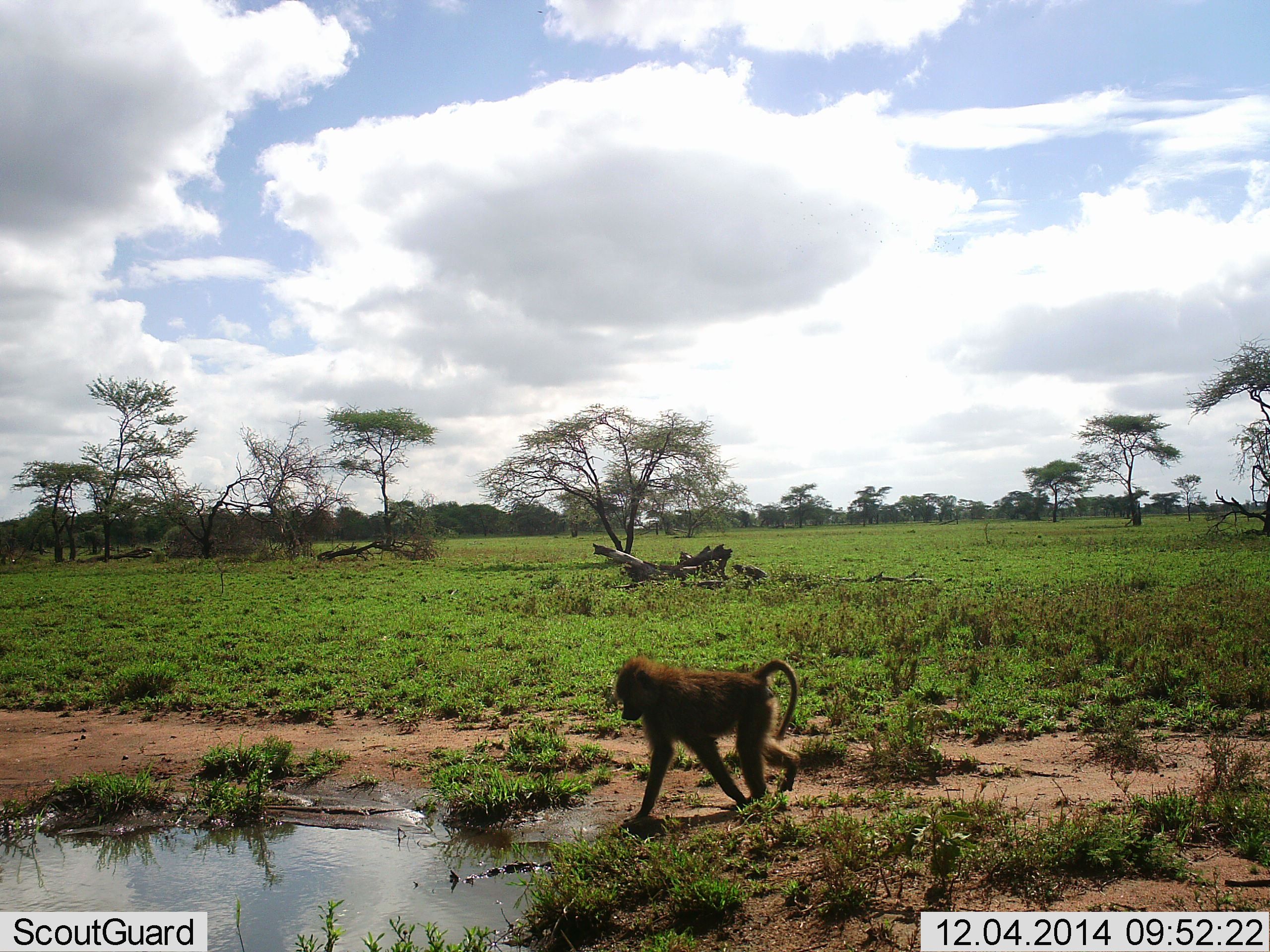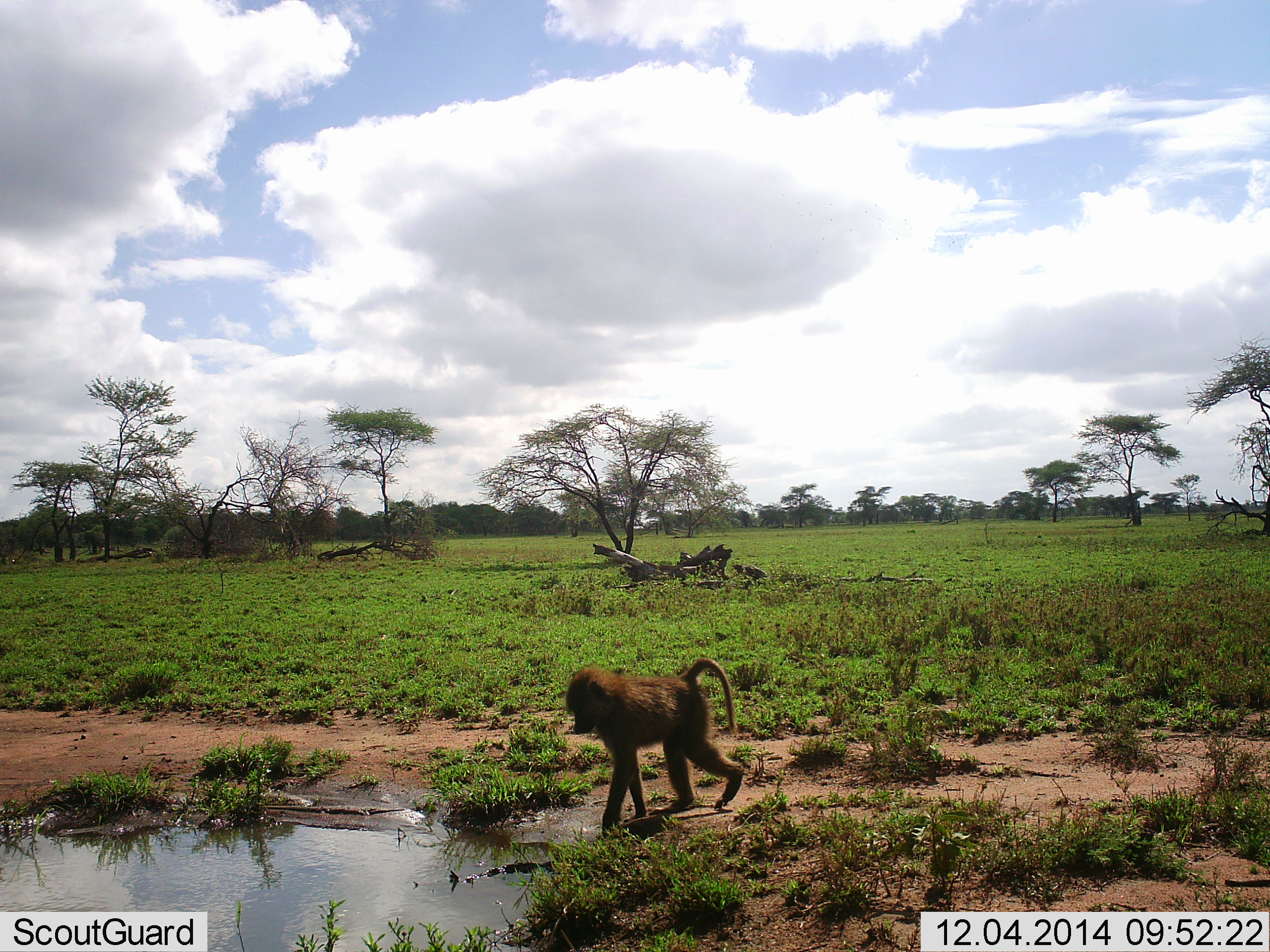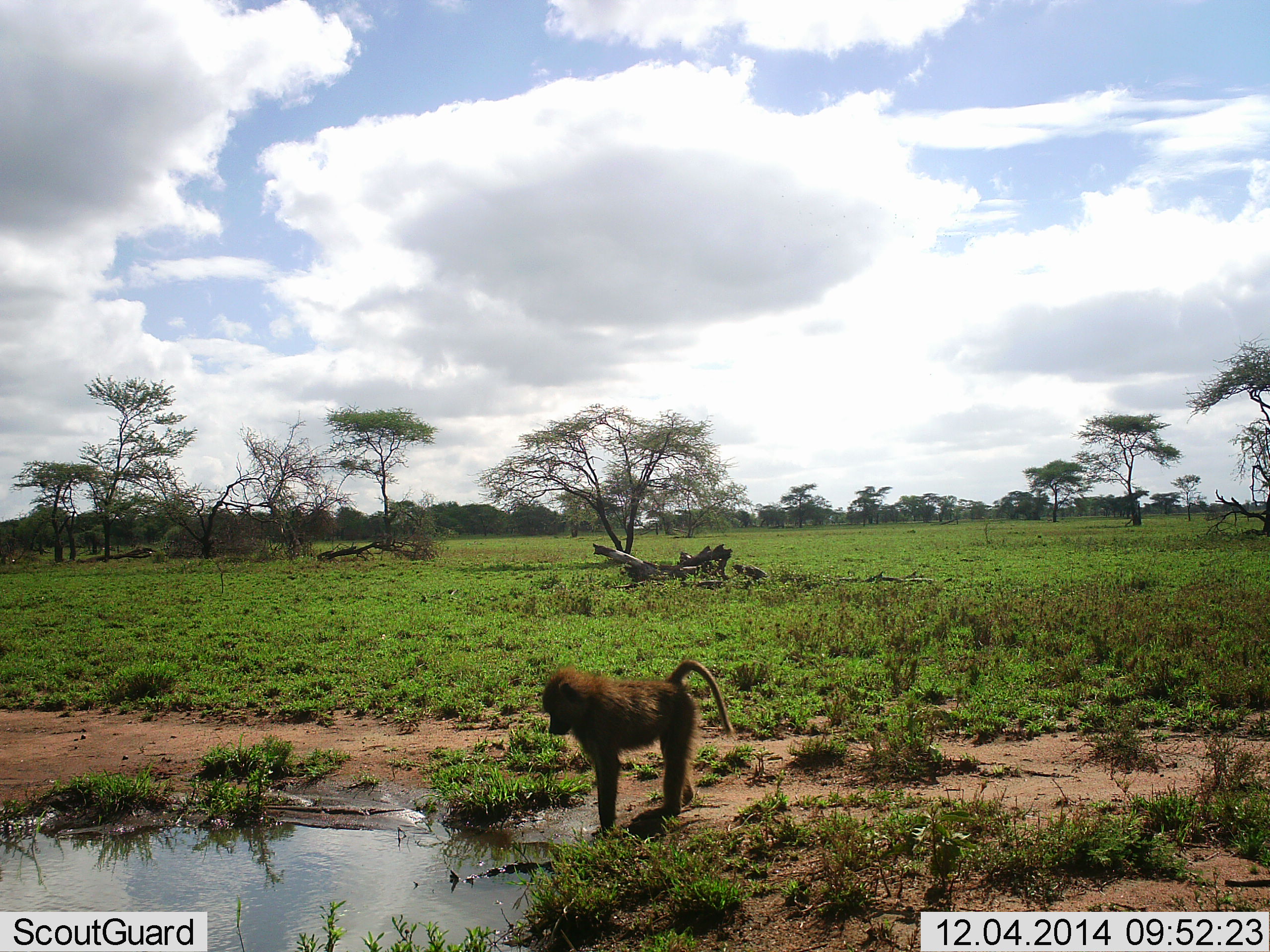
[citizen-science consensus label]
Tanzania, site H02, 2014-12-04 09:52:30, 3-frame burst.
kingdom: Animalia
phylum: Chordata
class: Mammalia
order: Primates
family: Cercopithecidae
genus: Papio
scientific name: Papio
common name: baboon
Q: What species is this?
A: Baboon (Papio).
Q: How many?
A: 1.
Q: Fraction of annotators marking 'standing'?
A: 10%.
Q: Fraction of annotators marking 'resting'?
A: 0%.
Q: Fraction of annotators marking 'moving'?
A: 90%.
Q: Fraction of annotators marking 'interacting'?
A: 0%.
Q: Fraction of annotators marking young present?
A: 10%.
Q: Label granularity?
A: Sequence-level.